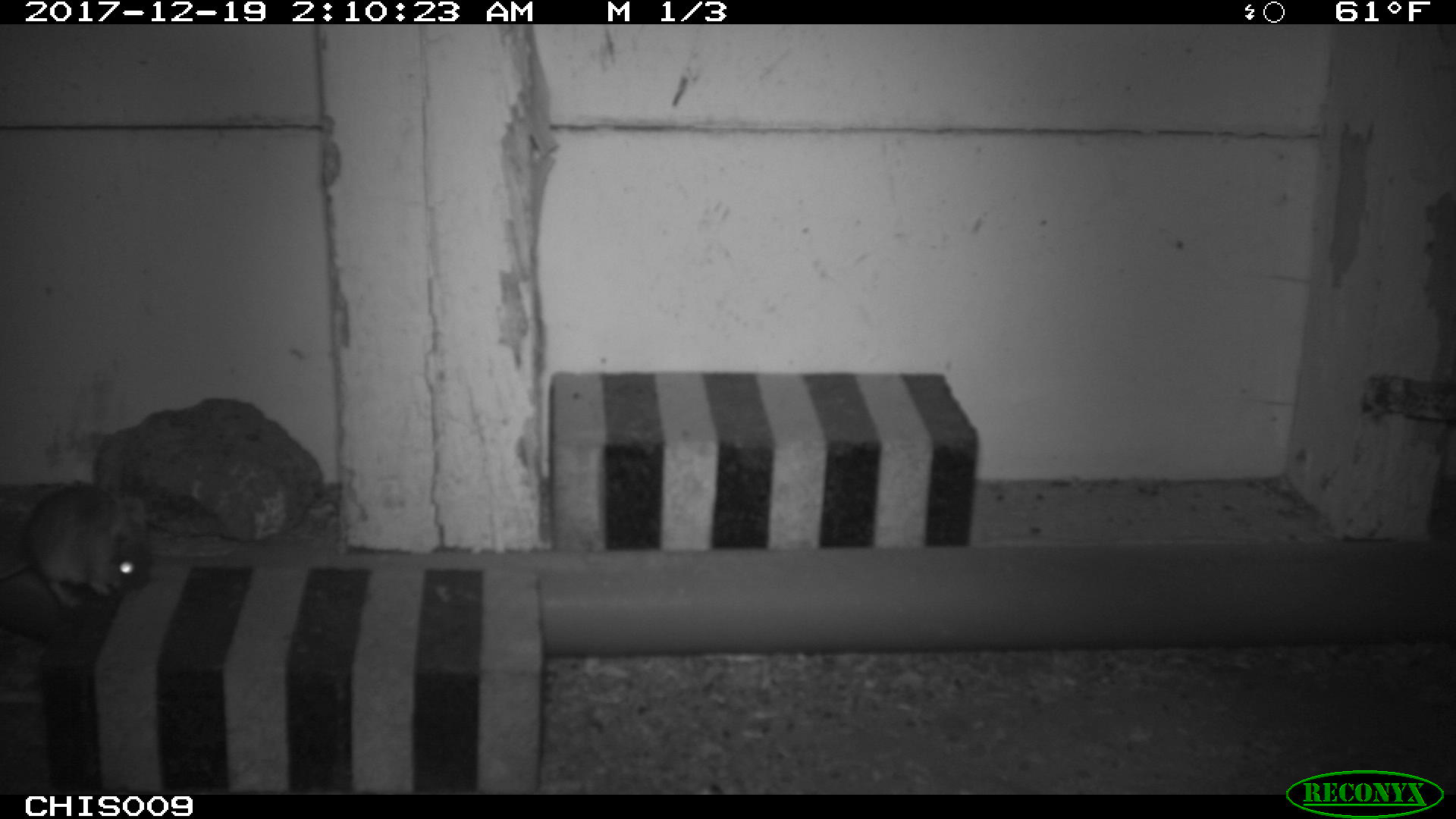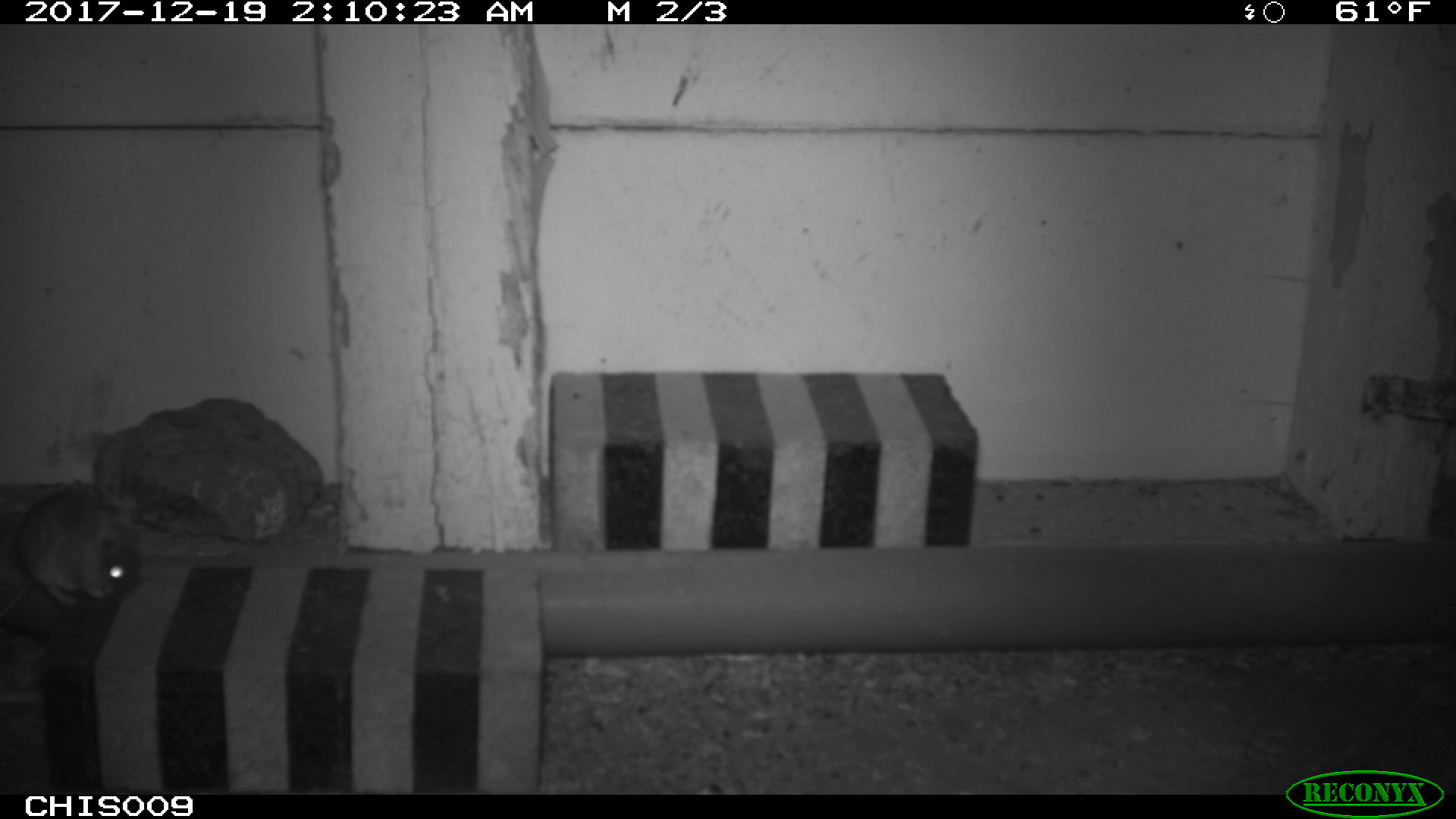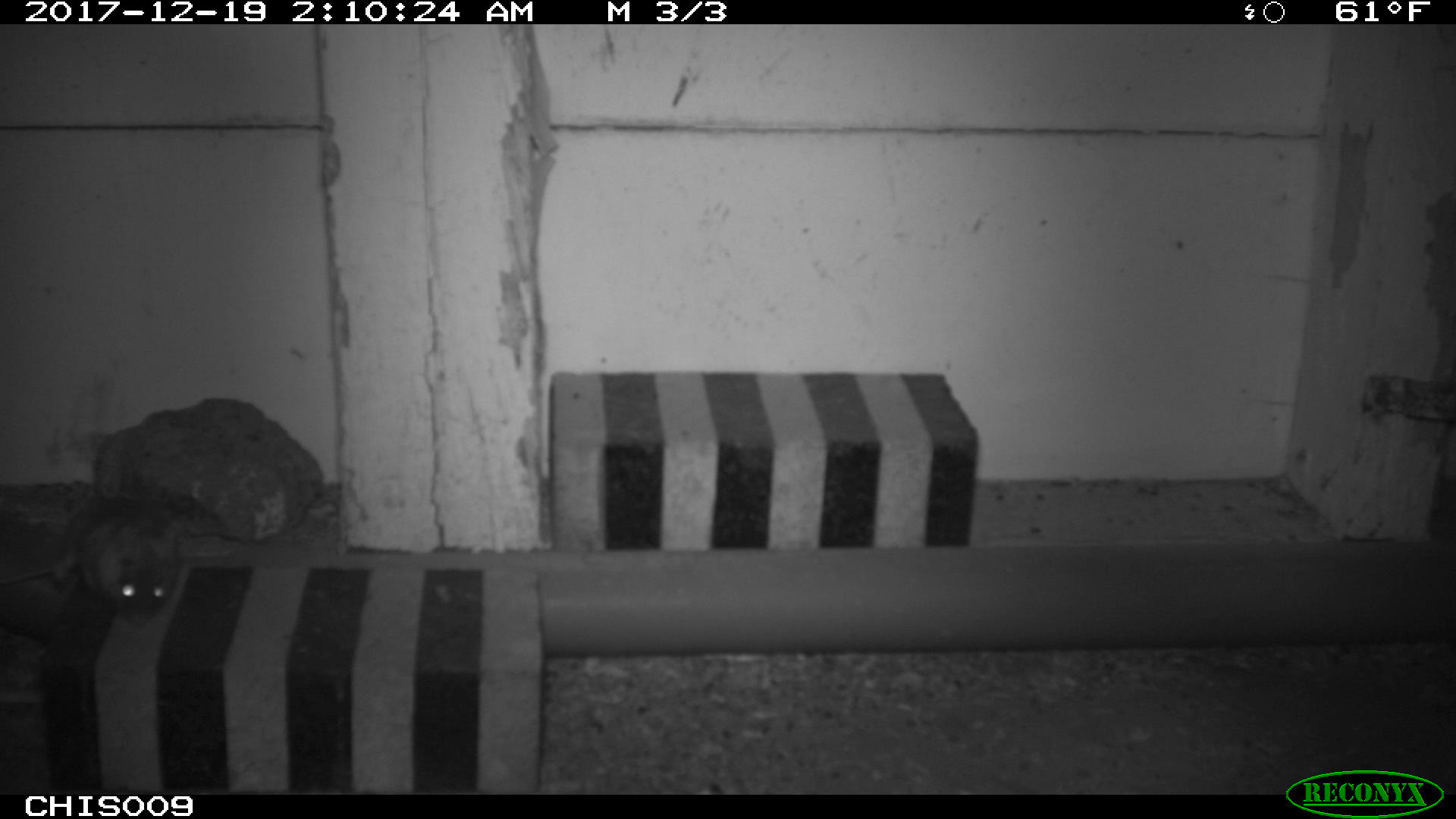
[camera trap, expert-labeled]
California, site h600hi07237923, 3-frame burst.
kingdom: Animalia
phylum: Chordata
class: Mammalia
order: Rodentia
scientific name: Rodentia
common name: rodent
Rodent (Rodentia).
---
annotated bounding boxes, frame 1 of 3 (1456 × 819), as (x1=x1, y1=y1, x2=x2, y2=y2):
rodent: (x1=0, y1=484, x2=148, y2=608)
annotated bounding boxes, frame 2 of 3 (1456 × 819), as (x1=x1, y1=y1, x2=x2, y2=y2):
rodent: (x1=0, y1=490, x2=140, y2=617)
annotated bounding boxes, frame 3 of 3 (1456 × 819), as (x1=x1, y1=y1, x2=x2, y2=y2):
rodent: (x1=0, y1=492, x2=180, y2=627)